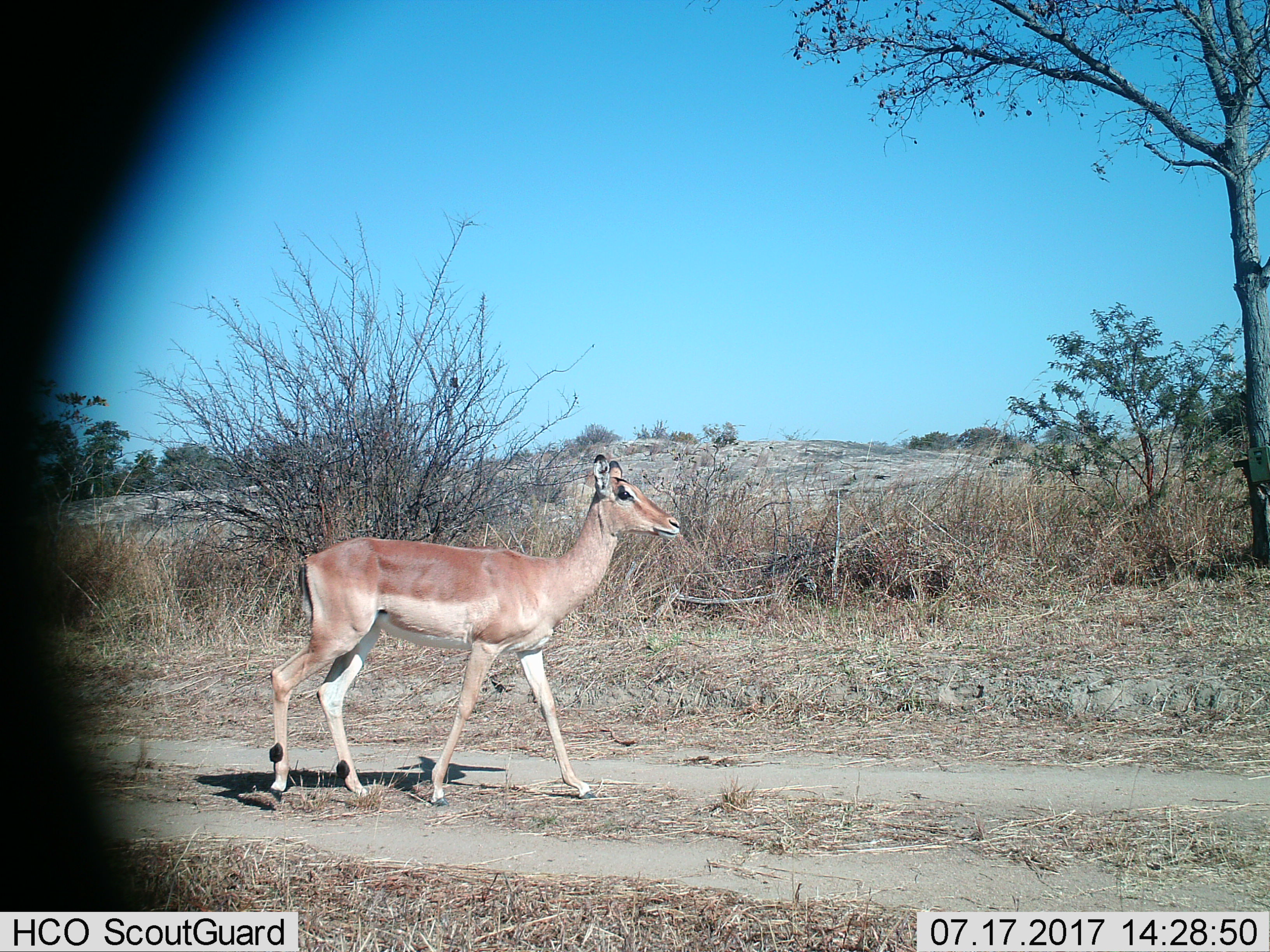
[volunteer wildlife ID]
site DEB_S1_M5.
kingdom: Animalia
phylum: Chordata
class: Mammalia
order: Artiodactyla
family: Bovidae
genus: Aepyceros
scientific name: Aepyceros melampus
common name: impala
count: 1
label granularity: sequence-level